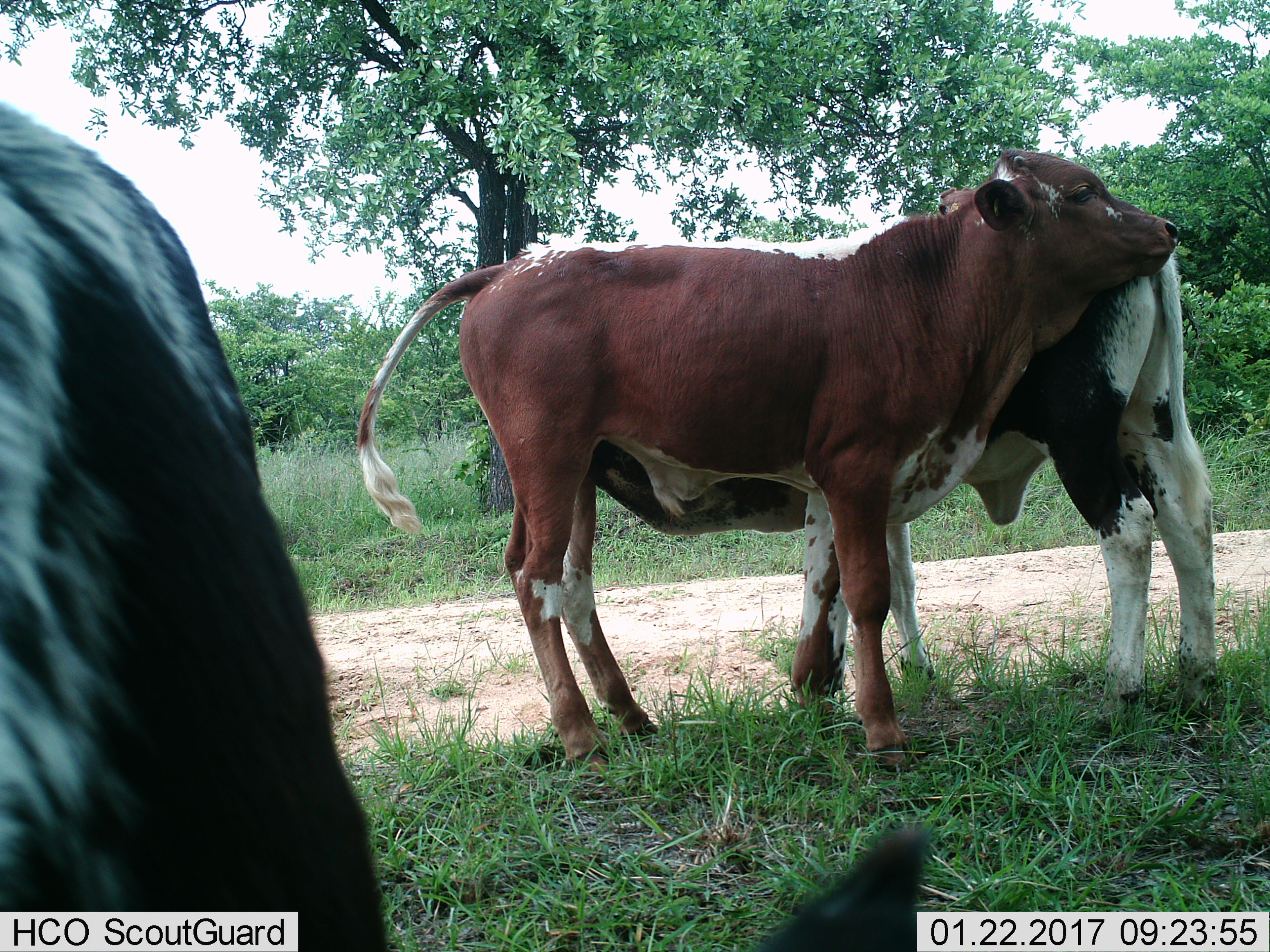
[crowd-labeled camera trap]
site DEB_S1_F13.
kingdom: Animalia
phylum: Chordata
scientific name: Vertebrata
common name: domestic animal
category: domesticanimal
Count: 3.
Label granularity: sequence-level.